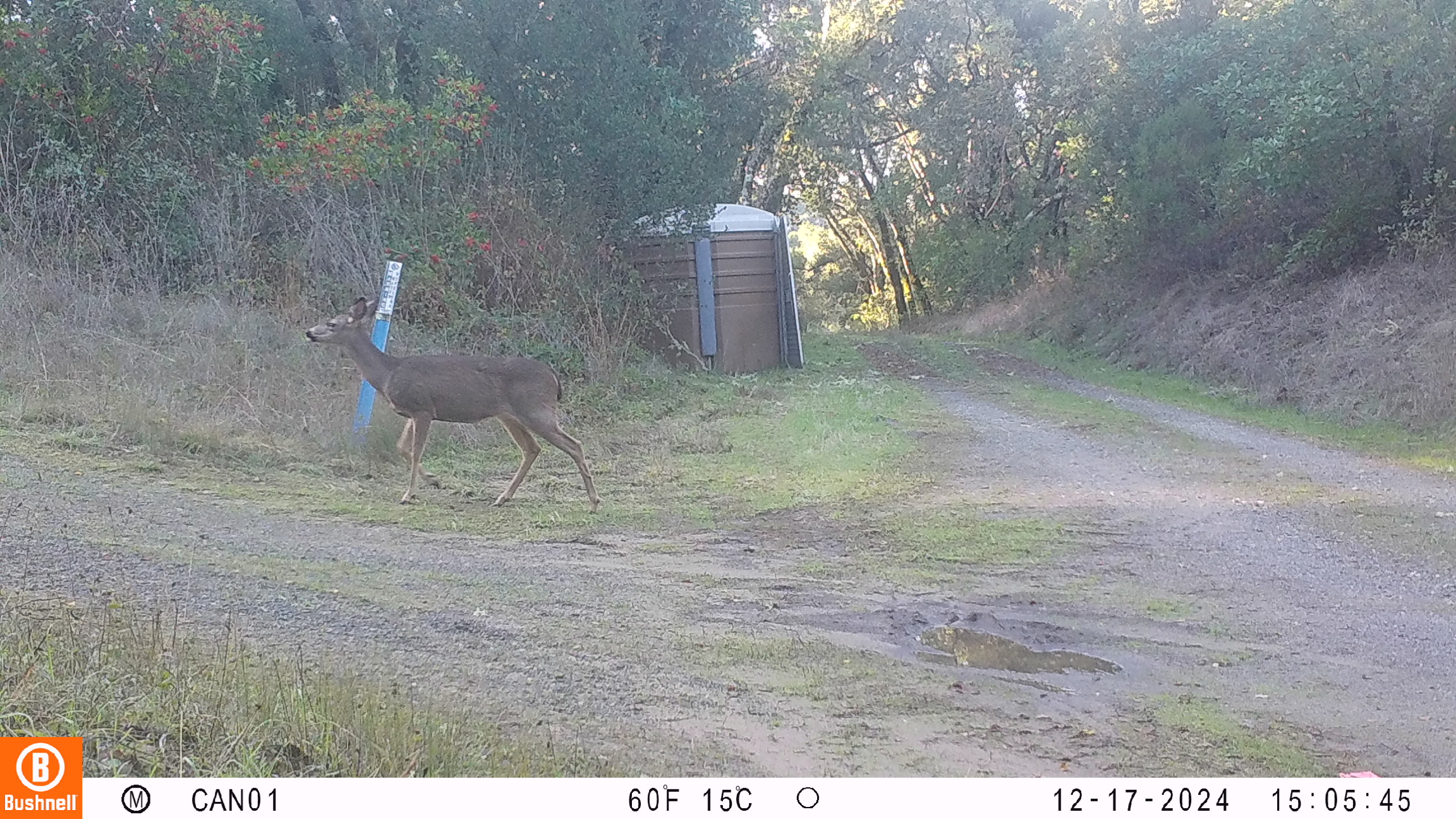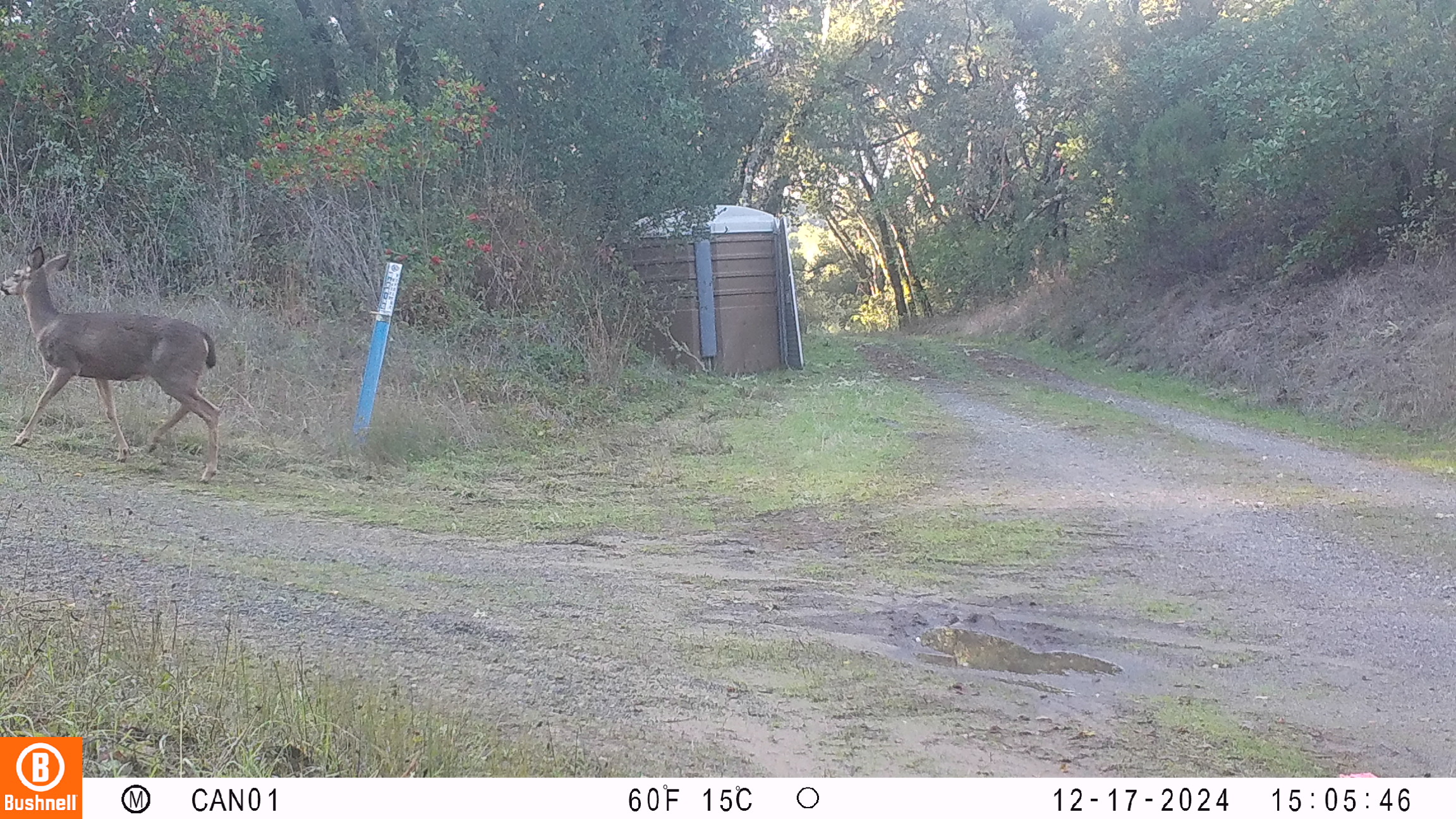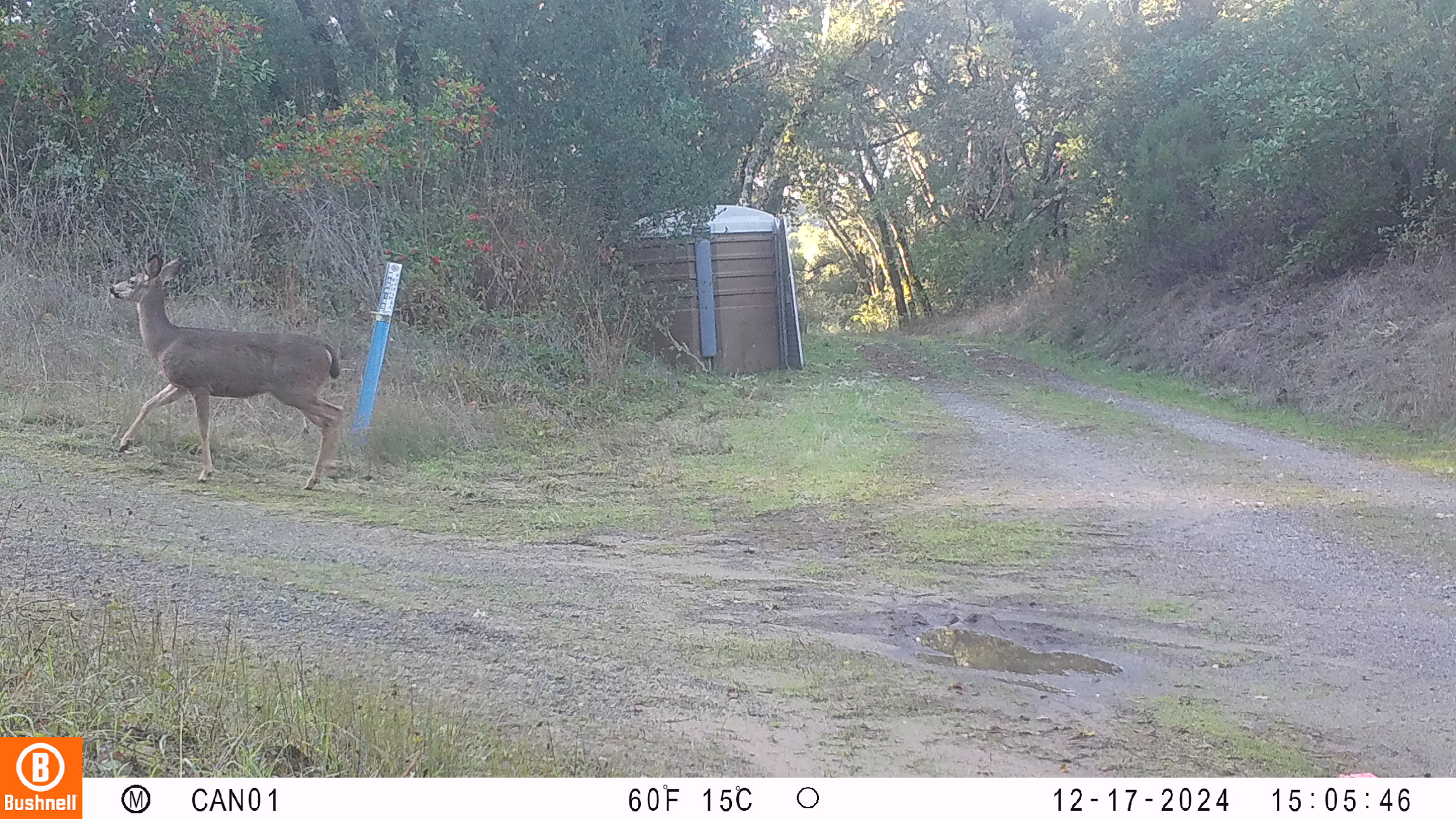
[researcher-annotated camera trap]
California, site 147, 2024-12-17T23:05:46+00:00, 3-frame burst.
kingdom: Animalia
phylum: Chordata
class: Mammalia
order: Artiodactyla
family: Cervidae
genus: Odocoileus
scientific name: Odocoileus hemionus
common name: mule deer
Mule deer (Odocoileus hemionus).